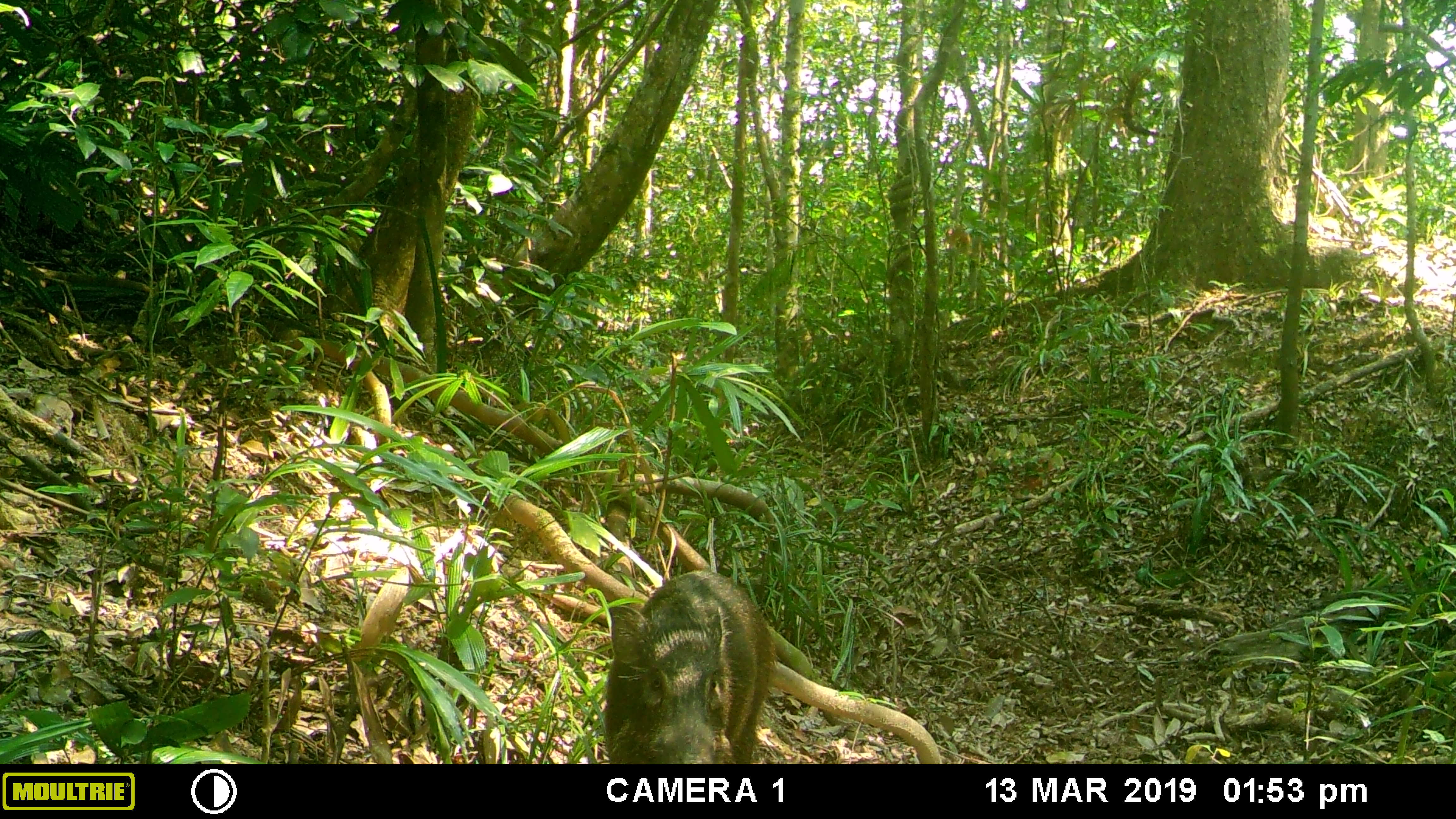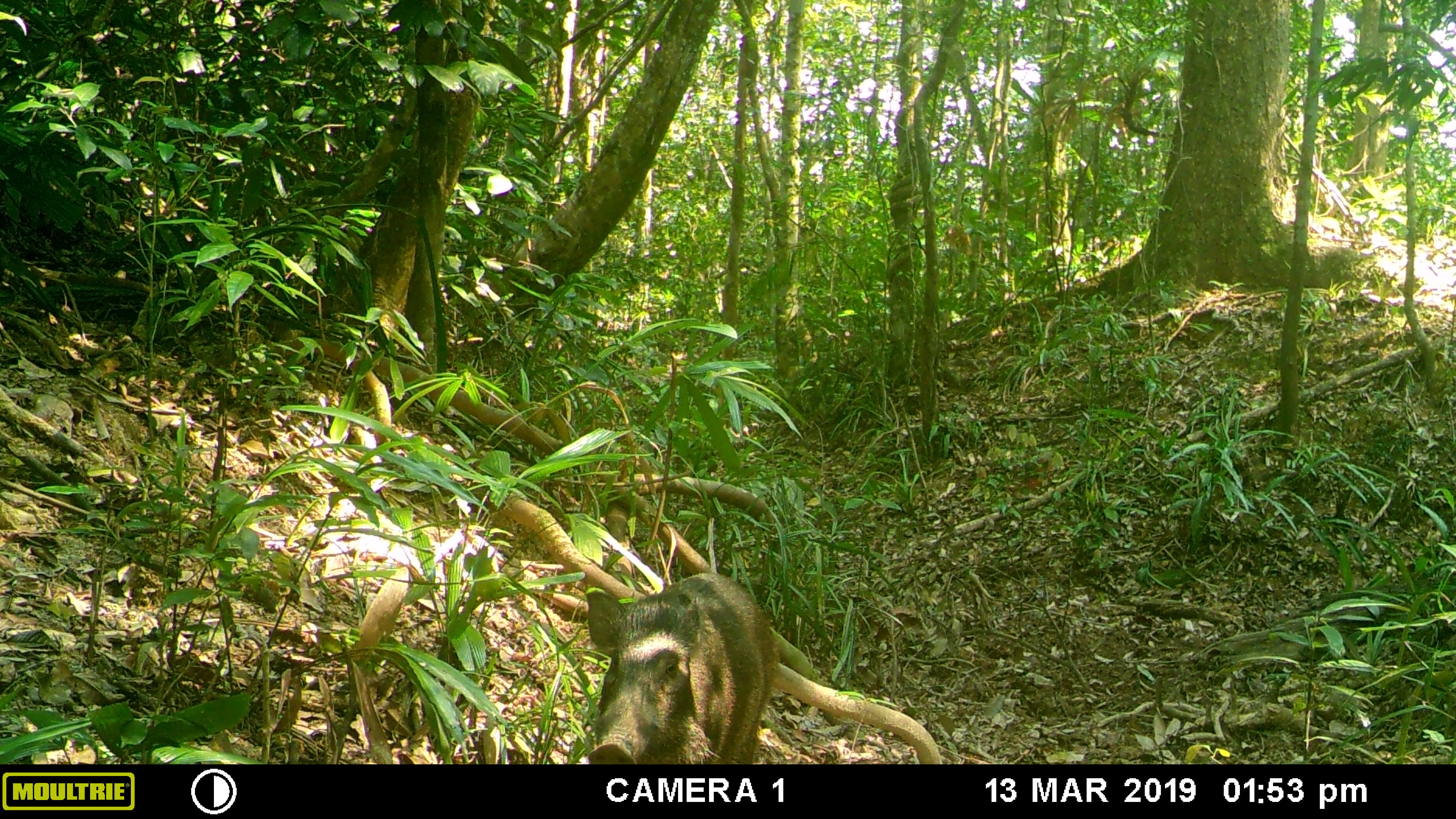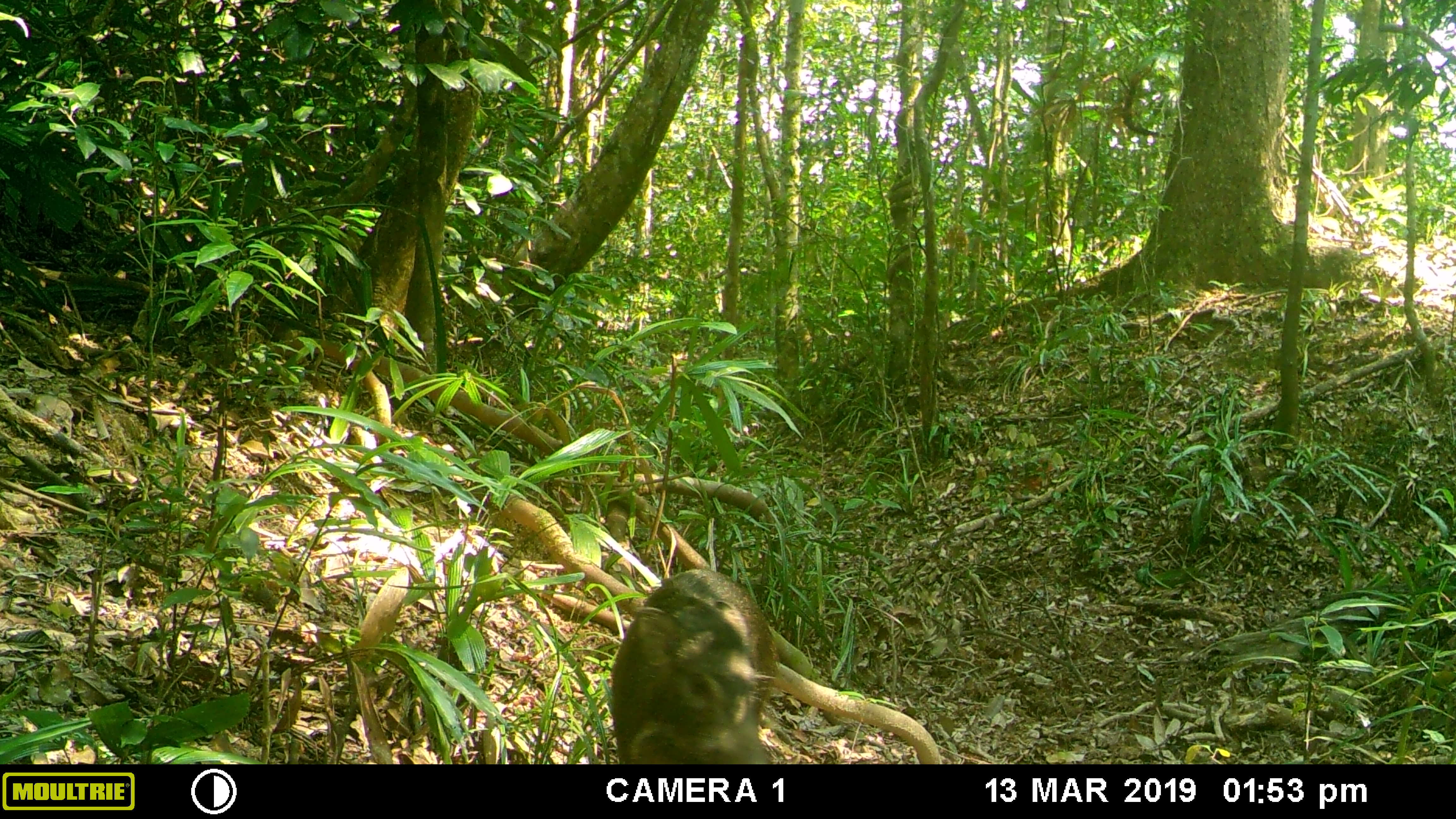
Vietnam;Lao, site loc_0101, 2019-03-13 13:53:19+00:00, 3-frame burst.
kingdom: Animalia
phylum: Chordata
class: Mammalia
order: Artiodactyla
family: Suidae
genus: Sus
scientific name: Sus scrofa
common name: eurasian wild pig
Eurasian wild pig (Sus scrofa). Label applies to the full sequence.